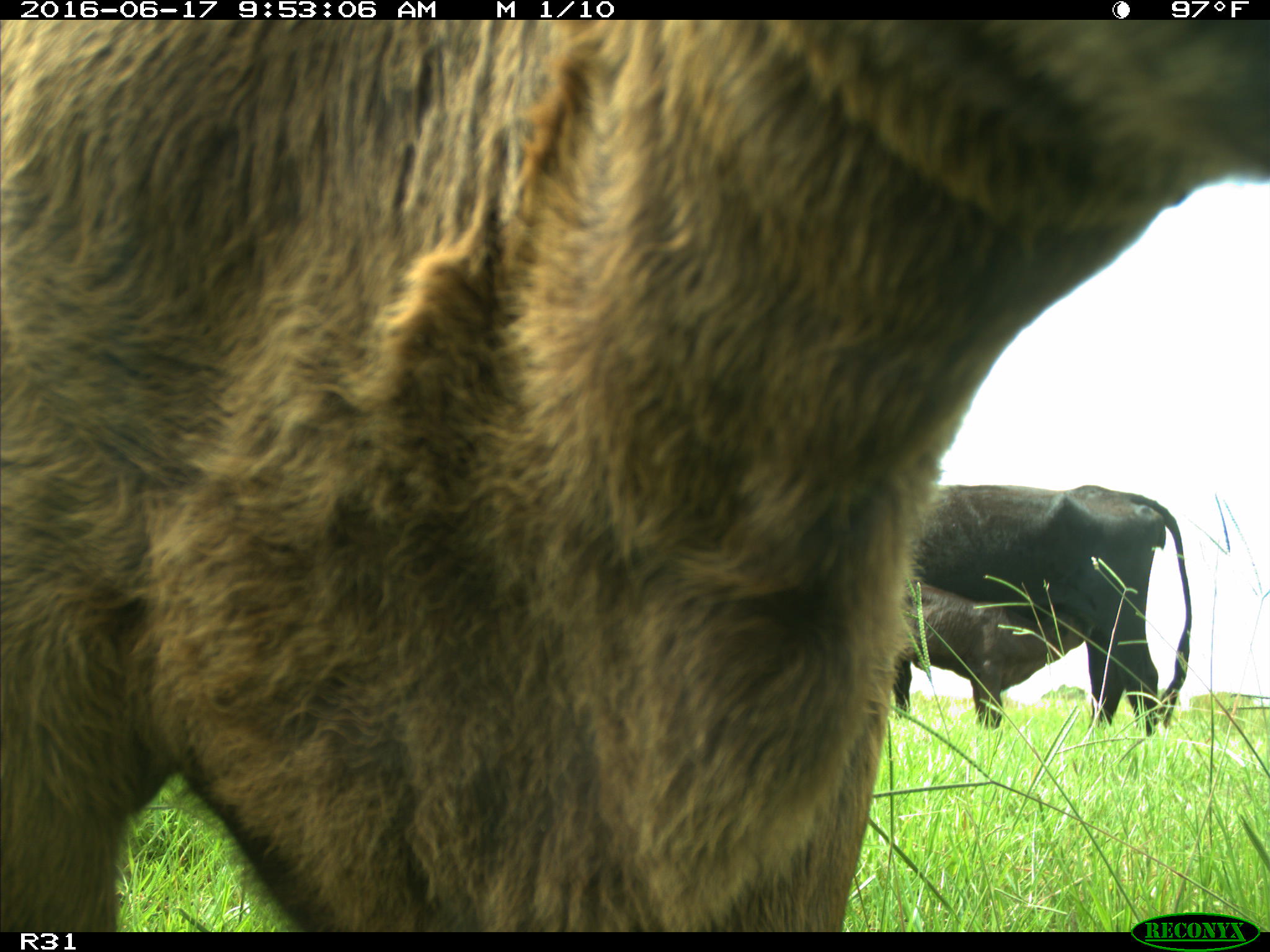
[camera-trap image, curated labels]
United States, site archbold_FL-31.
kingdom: Animalia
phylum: Chordata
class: Mammalia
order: Artiodactyla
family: Bovidae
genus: Bos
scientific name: Bos taurus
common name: domestic cow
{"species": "Bos taurus (domestic cow)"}